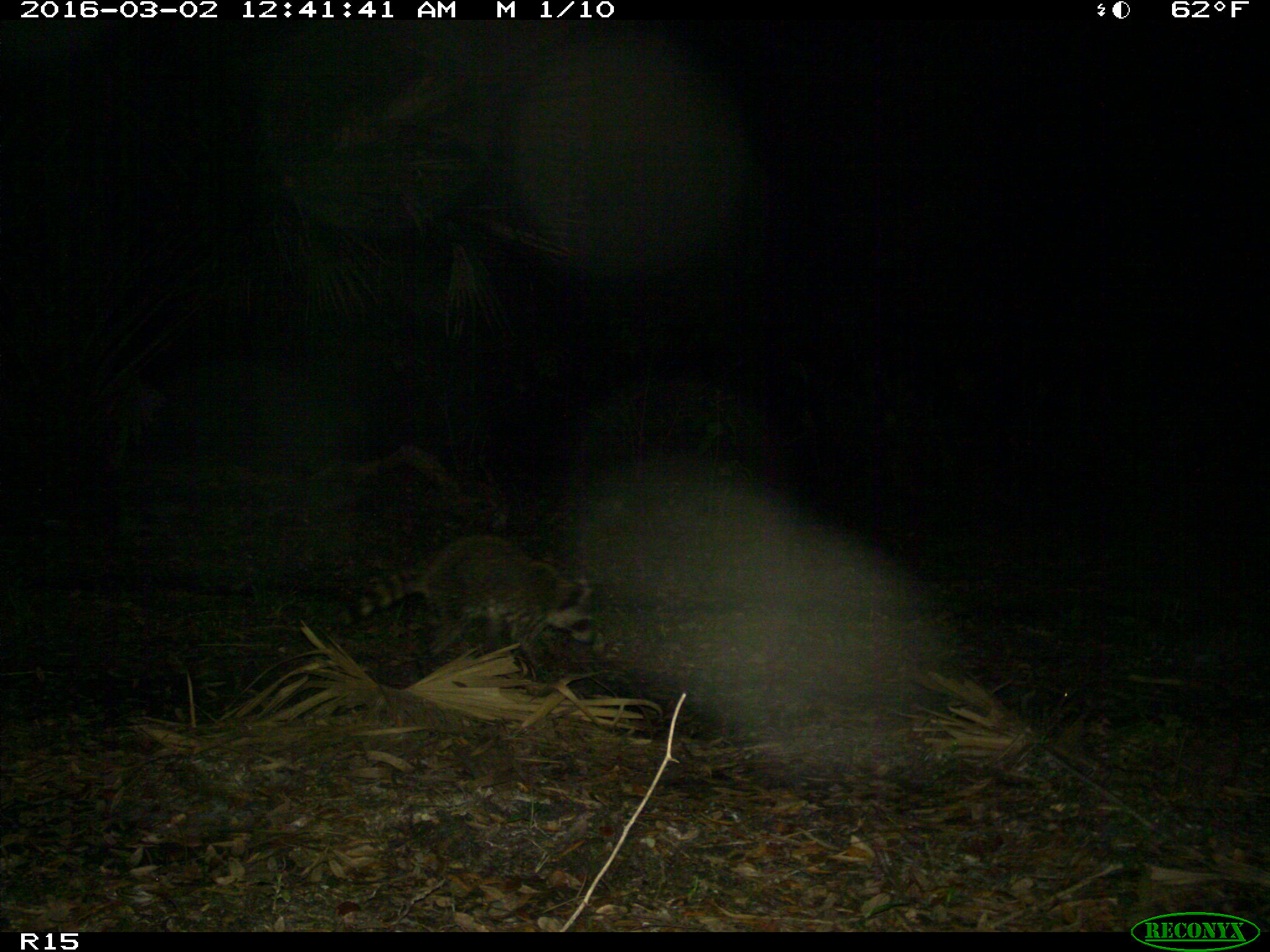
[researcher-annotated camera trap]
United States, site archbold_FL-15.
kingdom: Animalia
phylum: Chordata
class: Mammalia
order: Carnivora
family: Procyonidae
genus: Procyon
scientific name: Procyon lotor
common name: common raccoon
Procyon lotor (common raccoon).